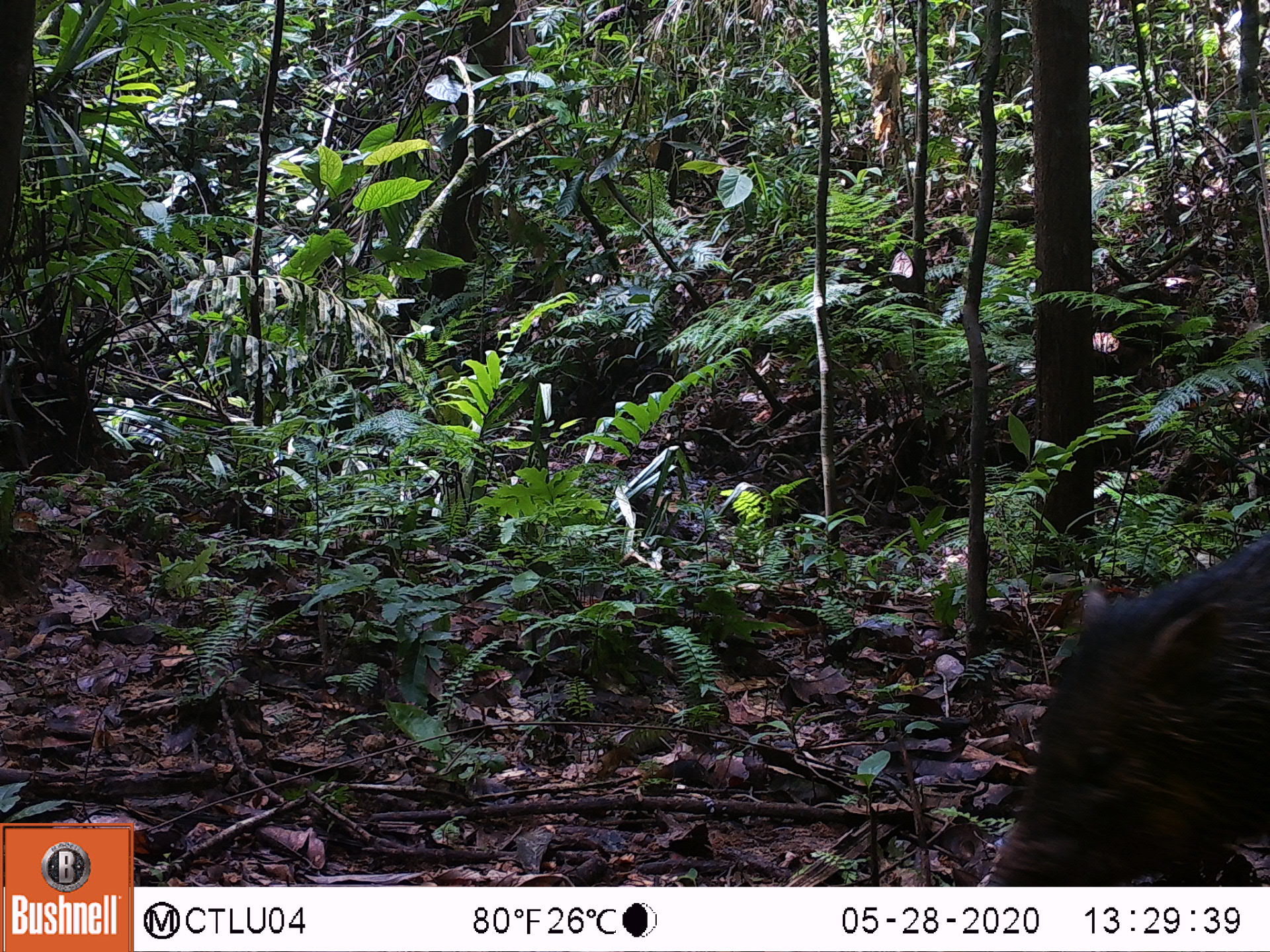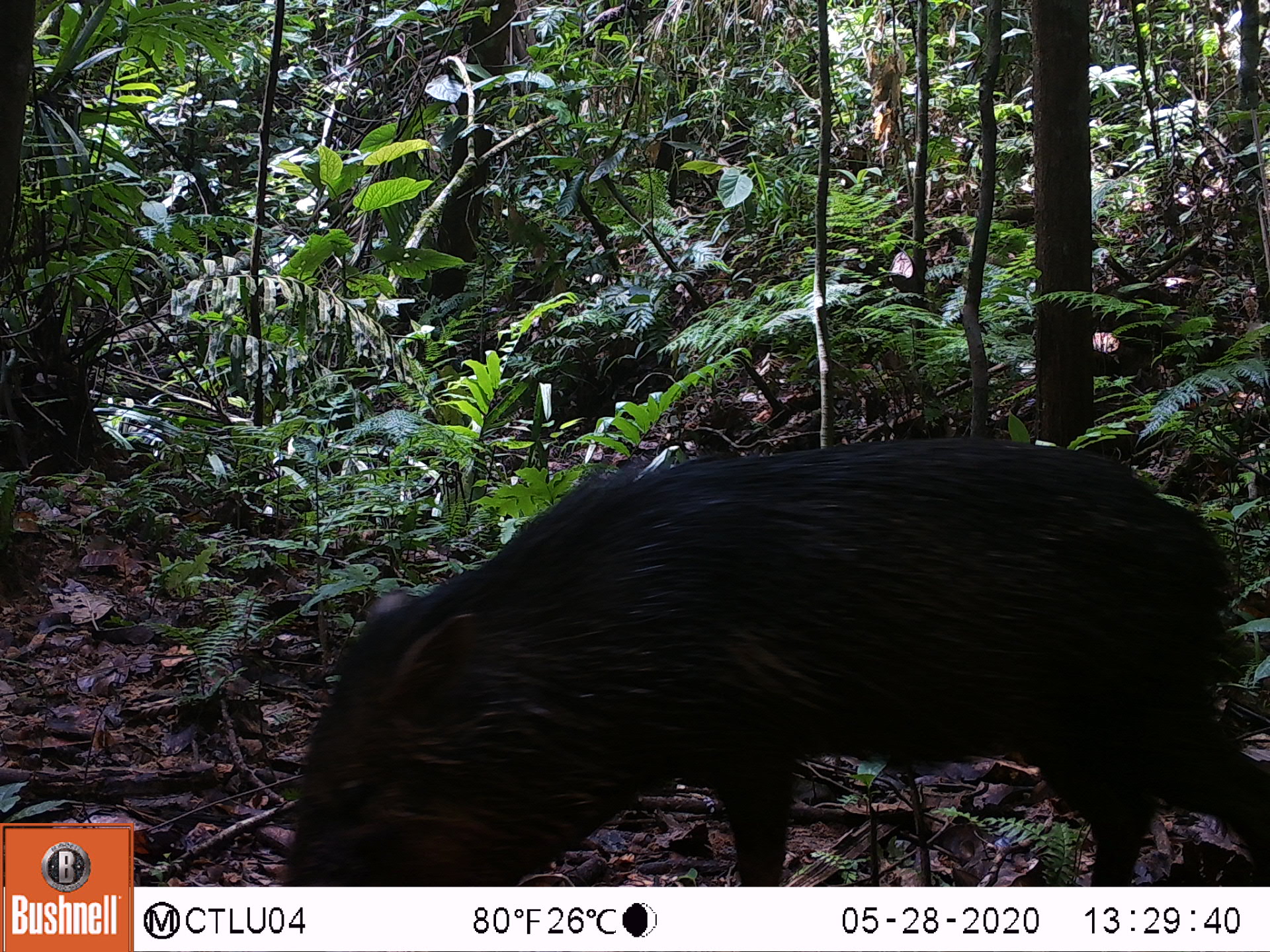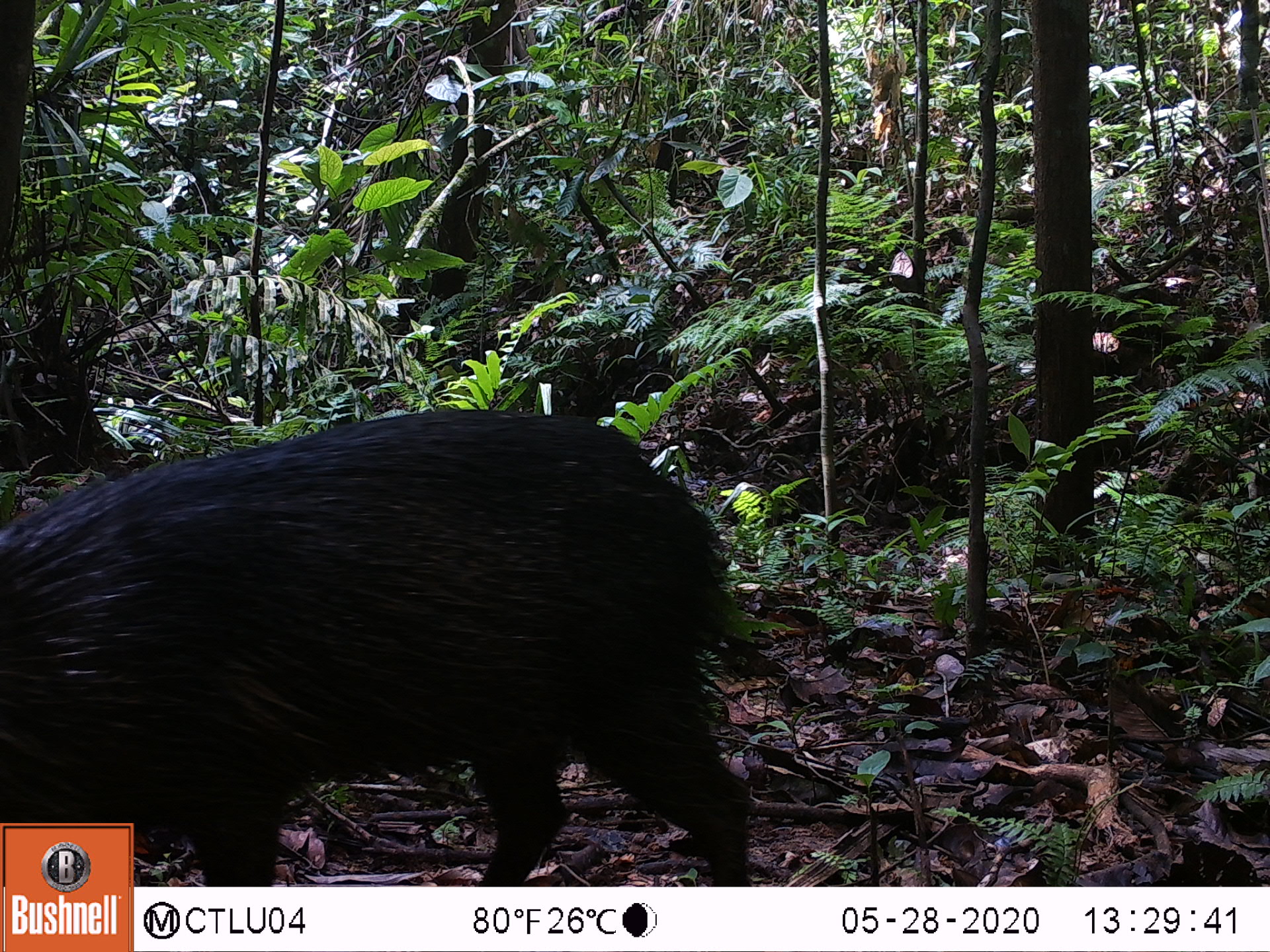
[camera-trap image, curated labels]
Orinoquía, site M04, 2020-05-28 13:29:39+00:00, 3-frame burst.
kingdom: Animalia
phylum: Chordata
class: Mammalia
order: Artiodactyla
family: Tayassuidae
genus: Pecari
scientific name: Pecari tajacu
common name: collared peccary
Collared peccary (Pecari tajacu).